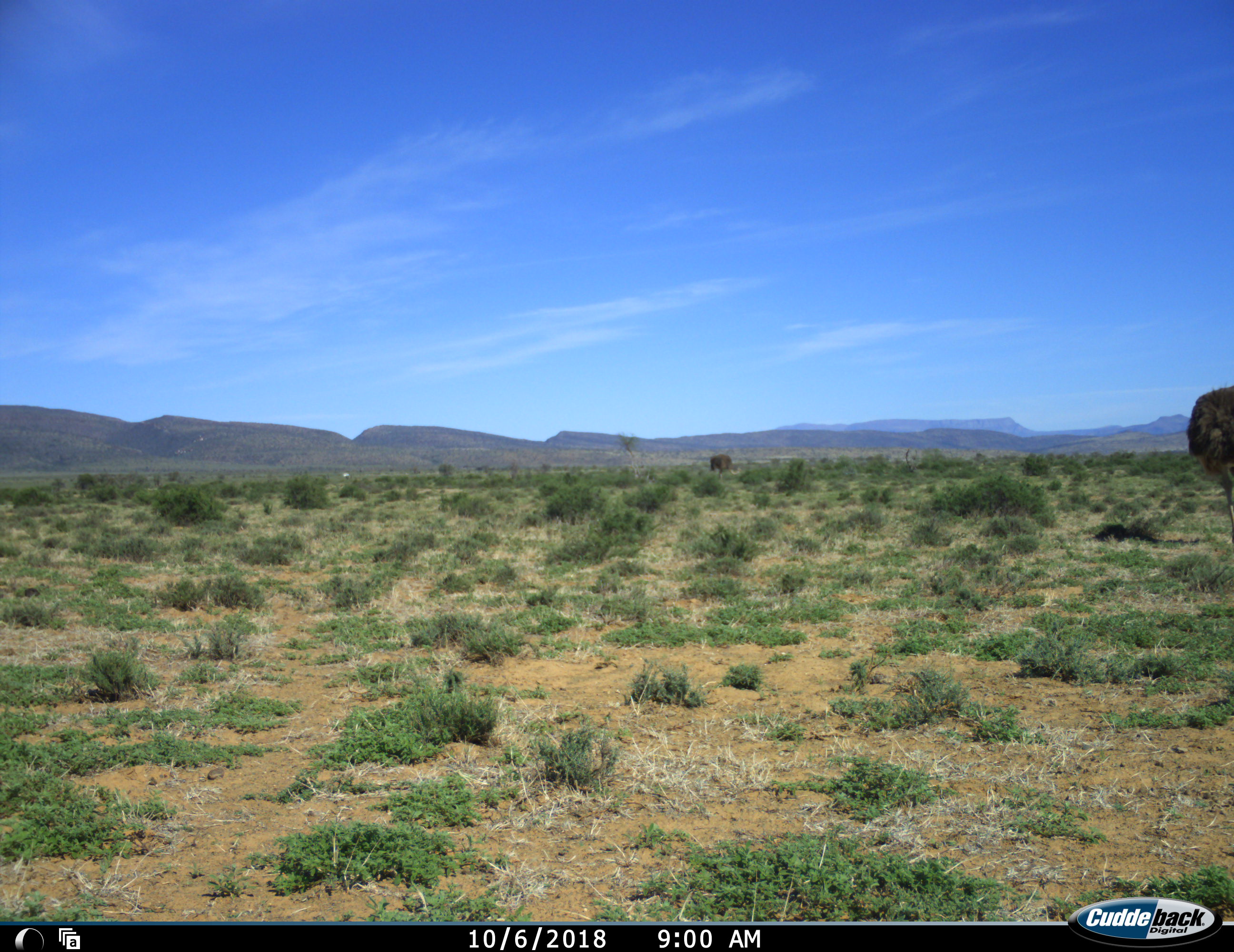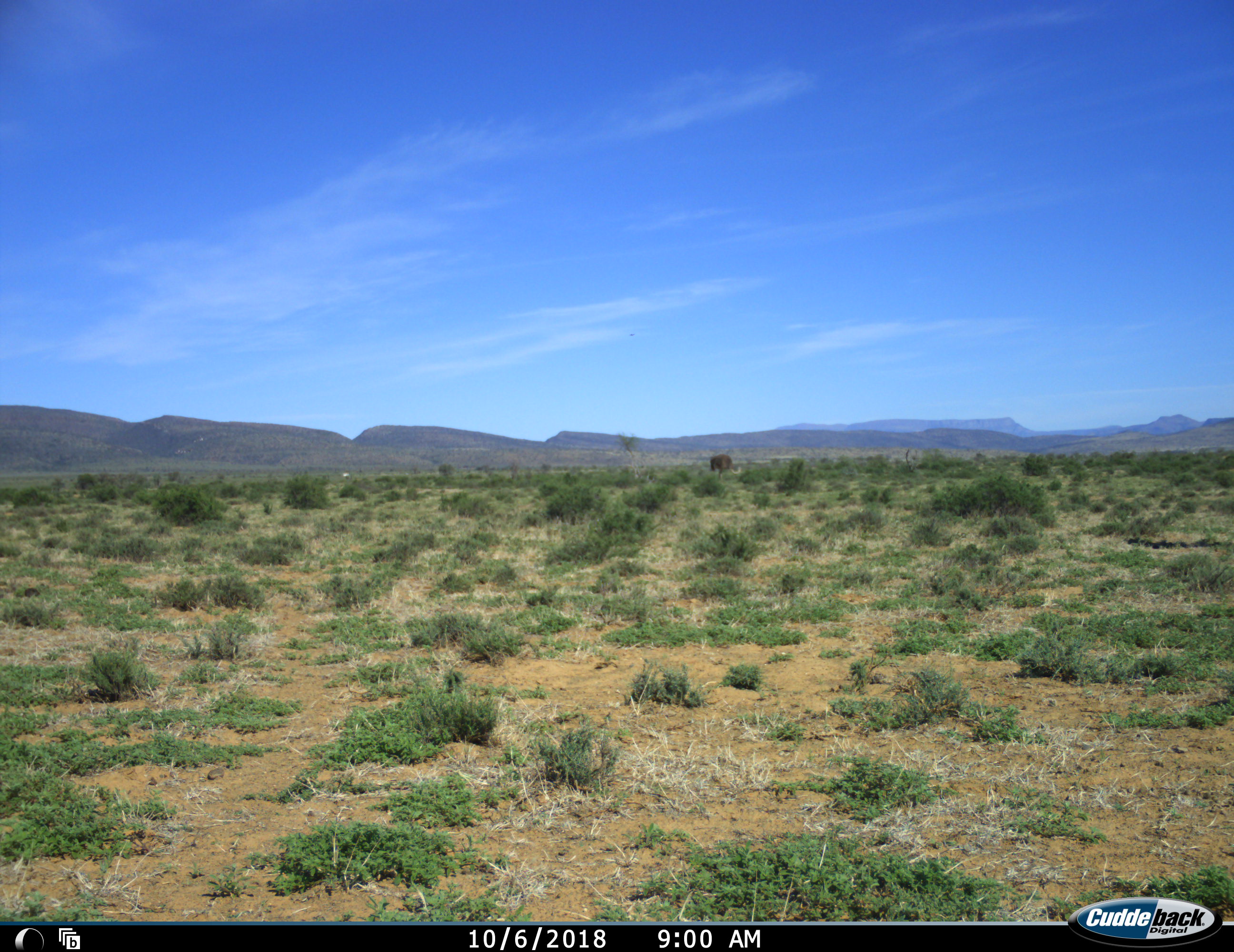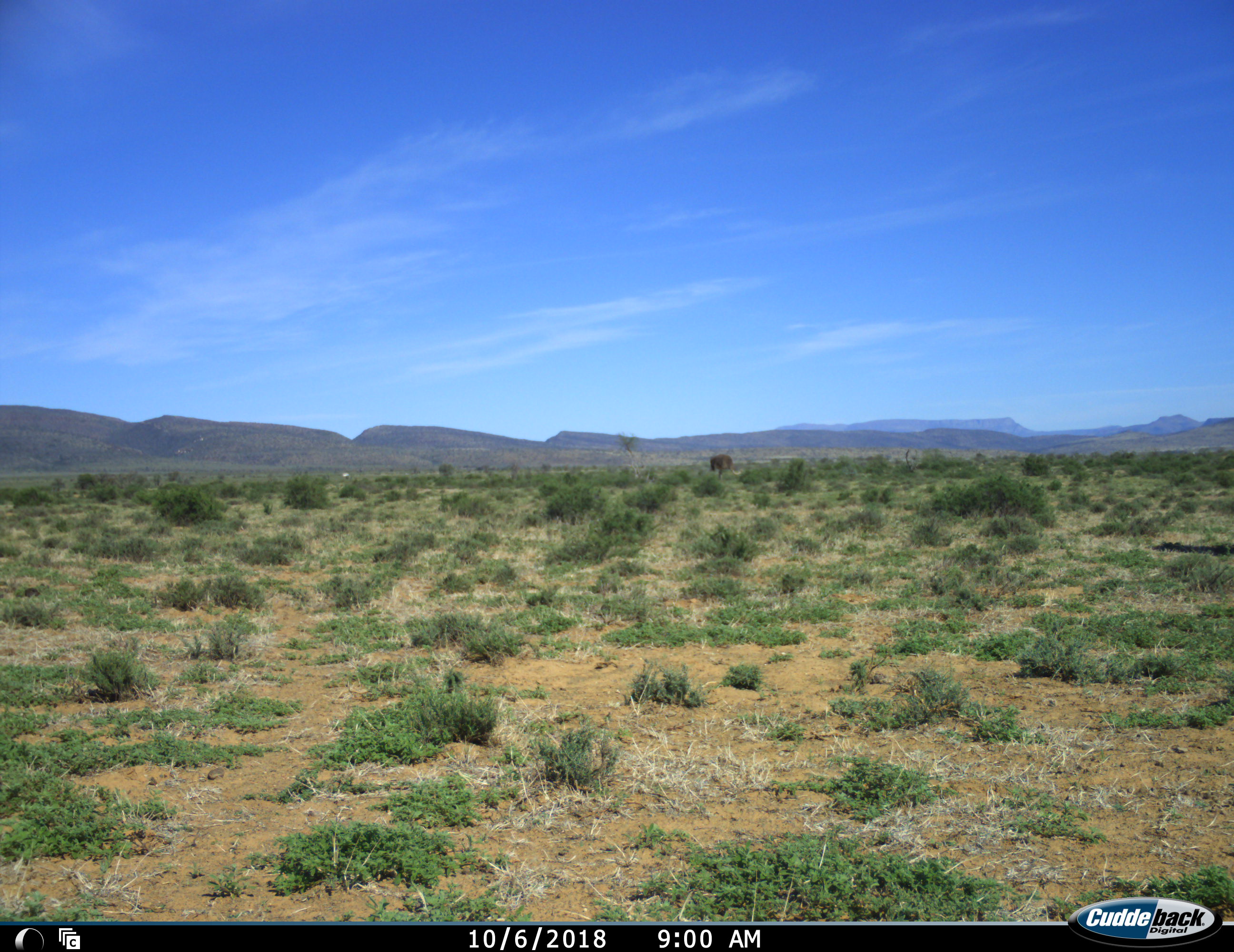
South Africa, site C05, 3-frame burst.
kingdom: Animalia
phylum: Chordata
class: Aves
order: Struthioniformes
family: Struthionidae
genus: Struthio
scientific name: Struthio camelus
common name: ostrich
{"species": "ostrich (Struthio camelus)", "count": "2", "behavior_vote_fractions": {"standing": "30%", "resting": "0%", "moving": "90%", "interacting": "0%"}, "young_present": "0%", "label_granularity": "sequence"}